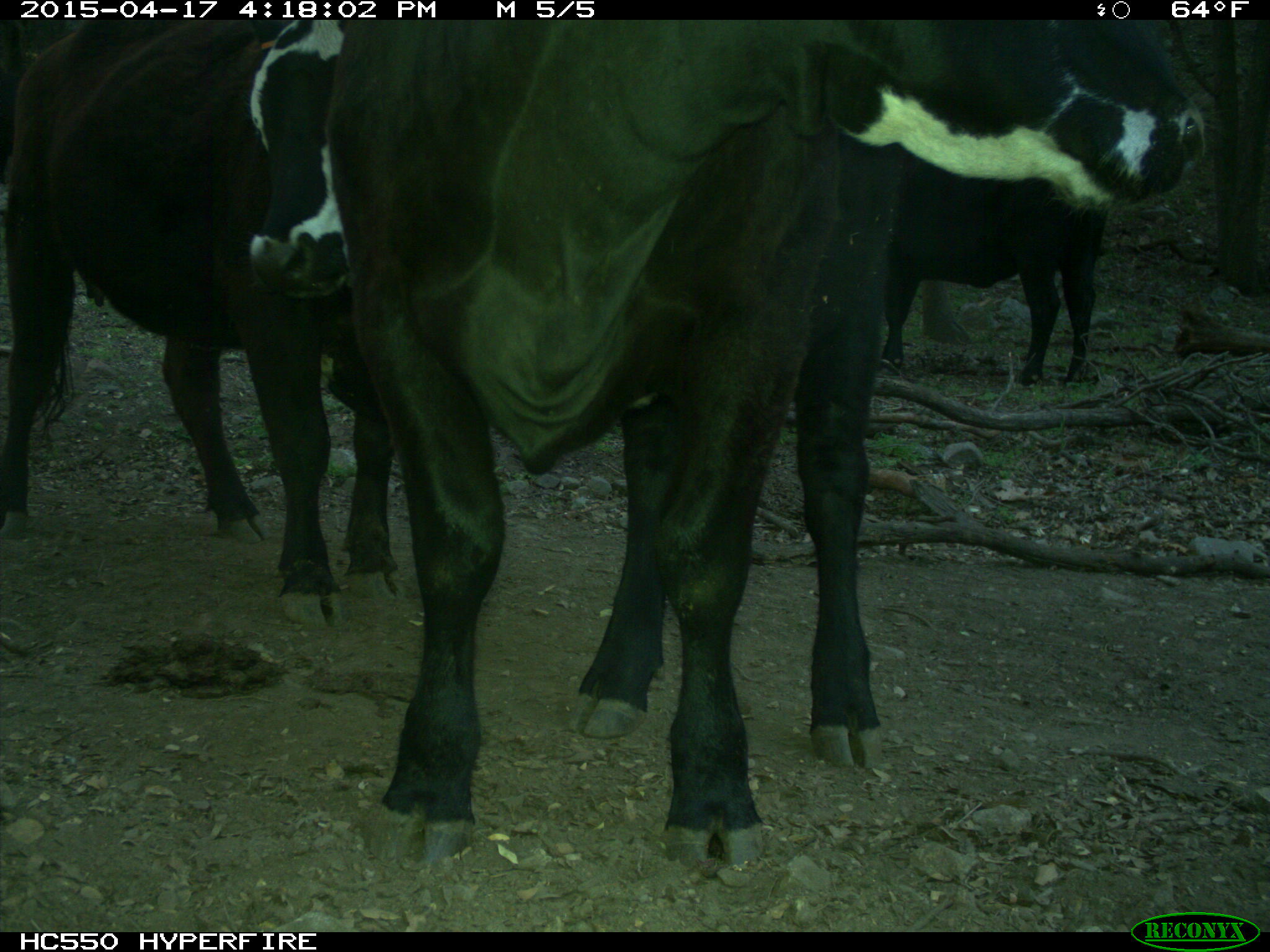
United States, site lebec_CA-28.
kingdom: Animalia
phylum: Chordata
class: Mammalia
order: Artiodactyla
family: Bovidae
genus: Bos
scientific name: Bos taurus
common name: domestic cow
Bos taurus (domestic cow).